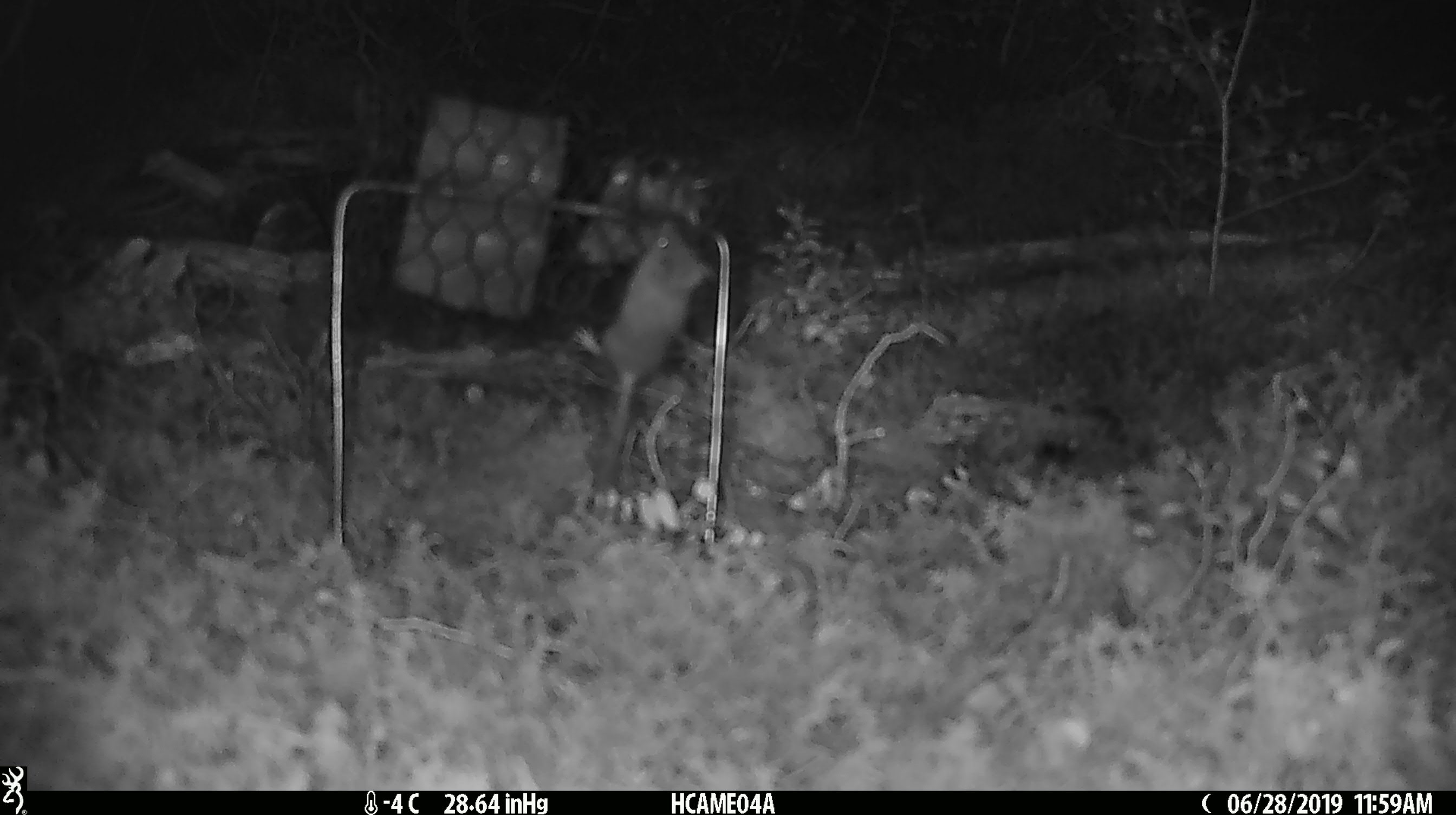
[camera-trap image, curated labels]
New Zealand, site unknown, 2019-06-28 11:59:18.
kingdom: Animalia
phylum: Chordata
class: Mammalia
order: Rodentia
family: Muridae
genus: Mus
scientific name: Mus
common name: mouse